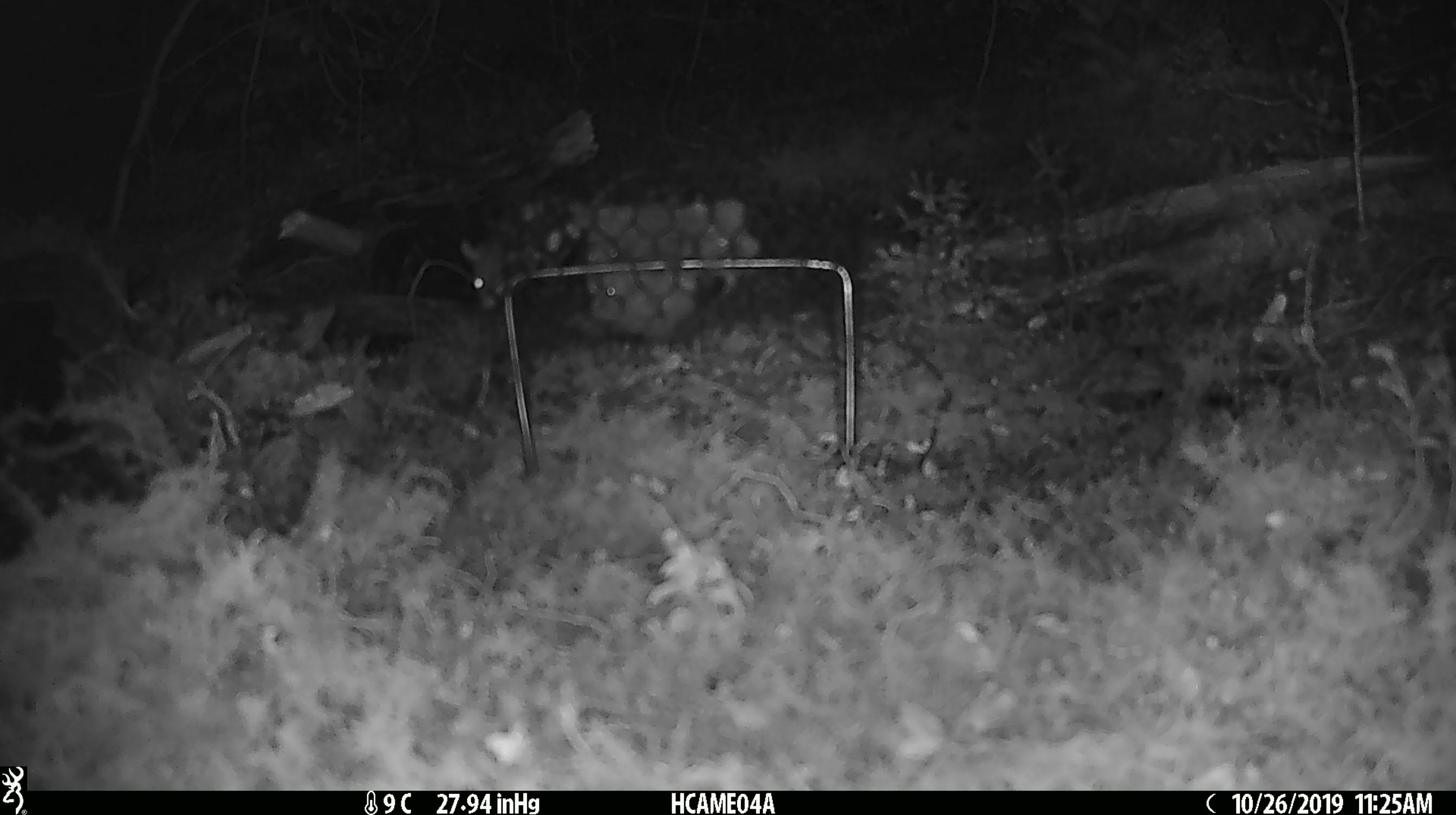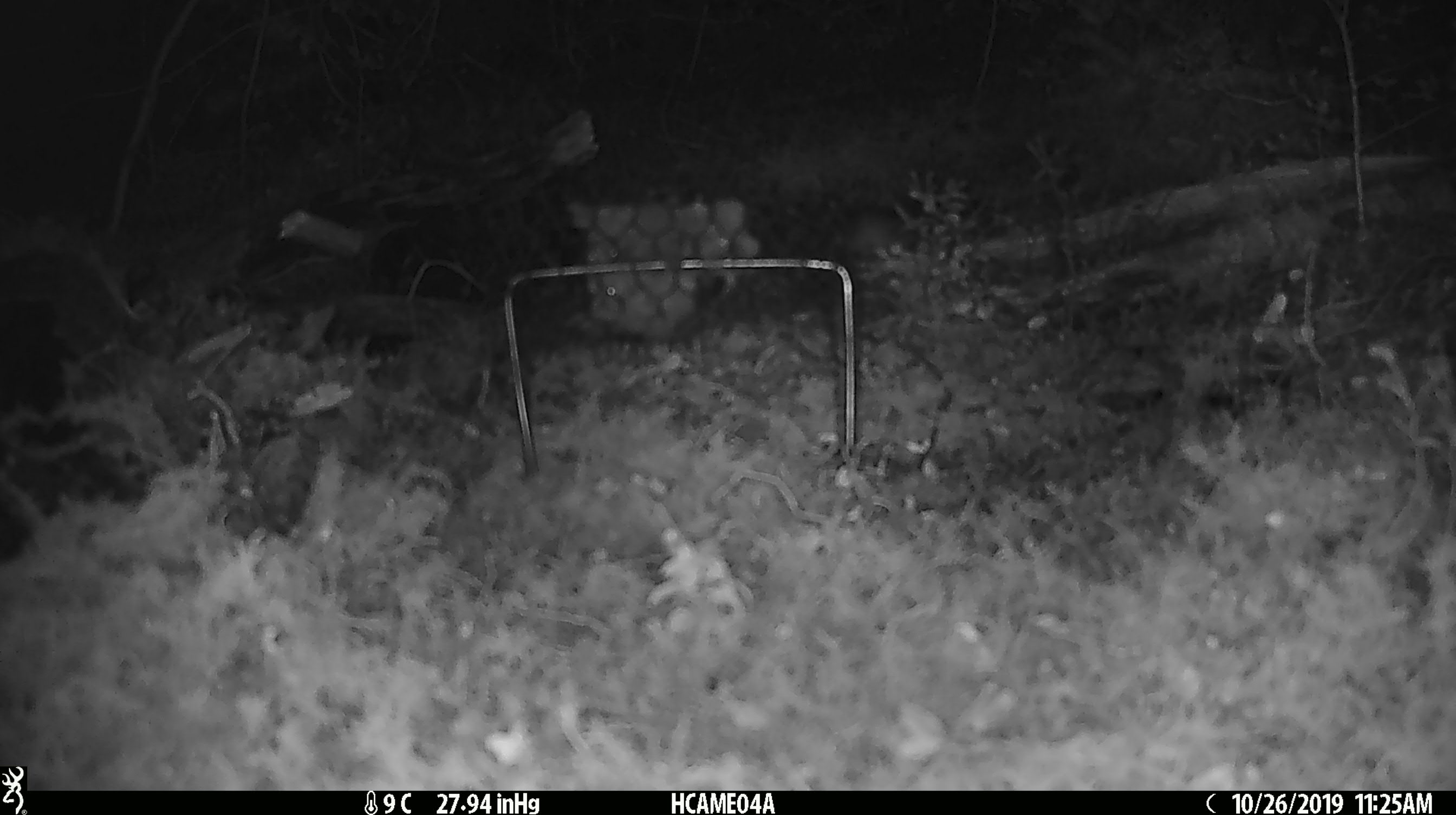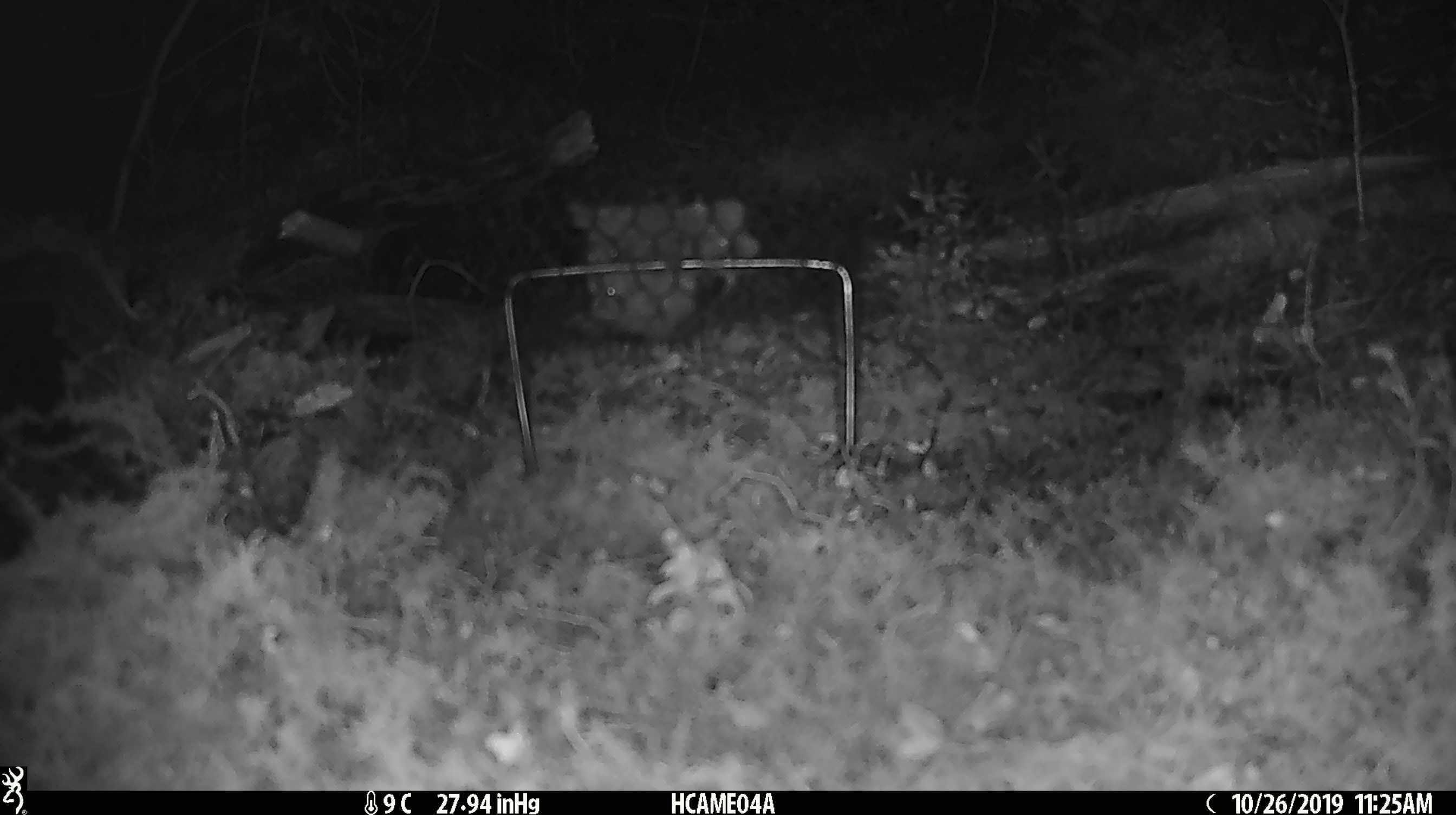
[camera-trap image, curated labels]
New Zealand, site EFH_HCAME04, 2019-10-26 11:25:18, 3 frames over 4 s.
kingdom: Animalia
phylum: Chordata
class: Mammalia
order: Rodentia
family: Muridae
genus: Mus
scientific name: Mus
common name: mouse